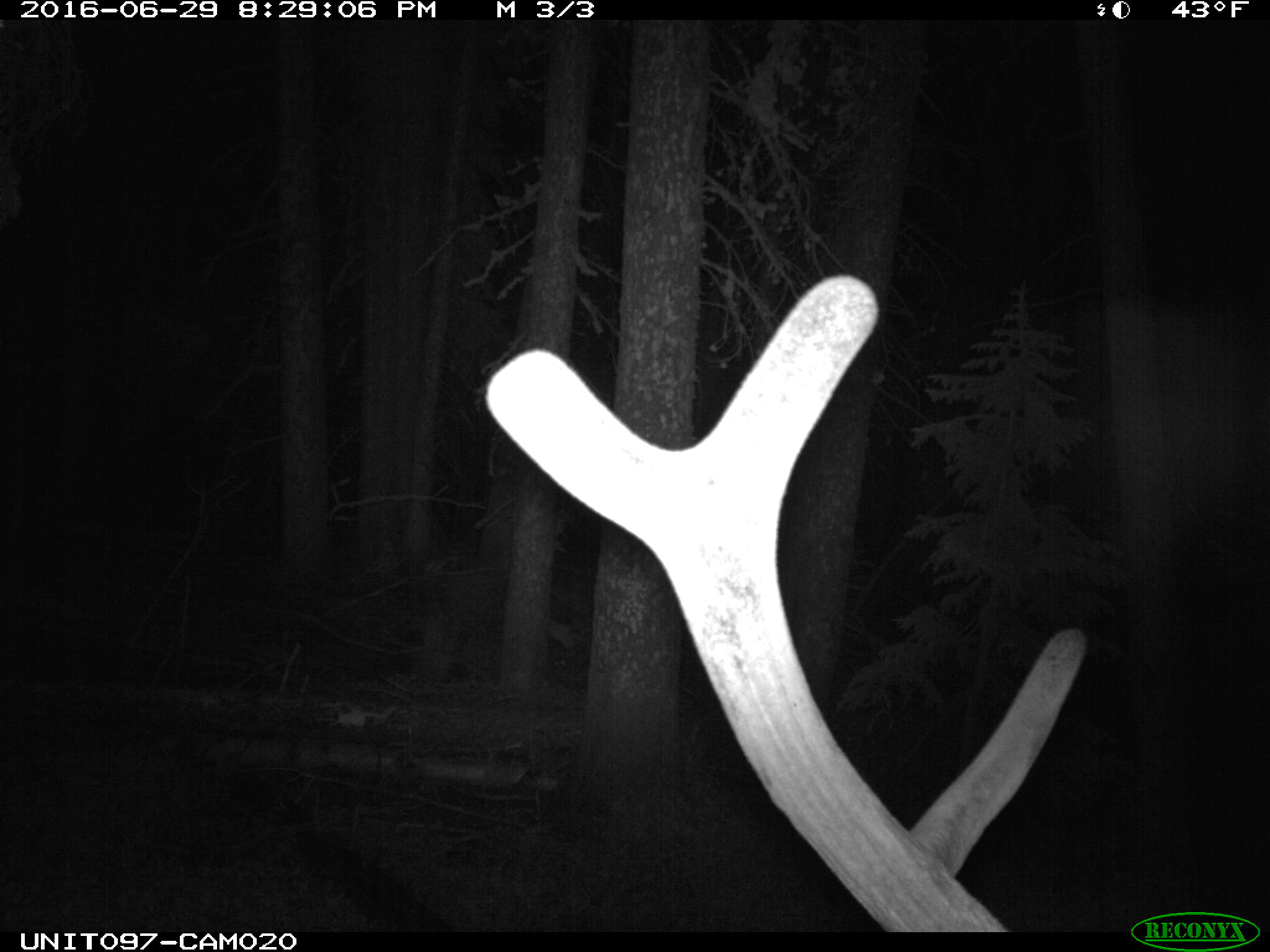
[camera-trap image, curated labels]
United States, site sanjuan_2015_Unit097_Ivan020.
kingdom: Animalia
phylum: Chordata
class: Mammalia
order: Artiodactyla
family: Cervidae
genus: Cervus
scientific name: Cervus elaphus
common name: red deer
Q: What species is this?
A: Cervus elaphus (red deer).